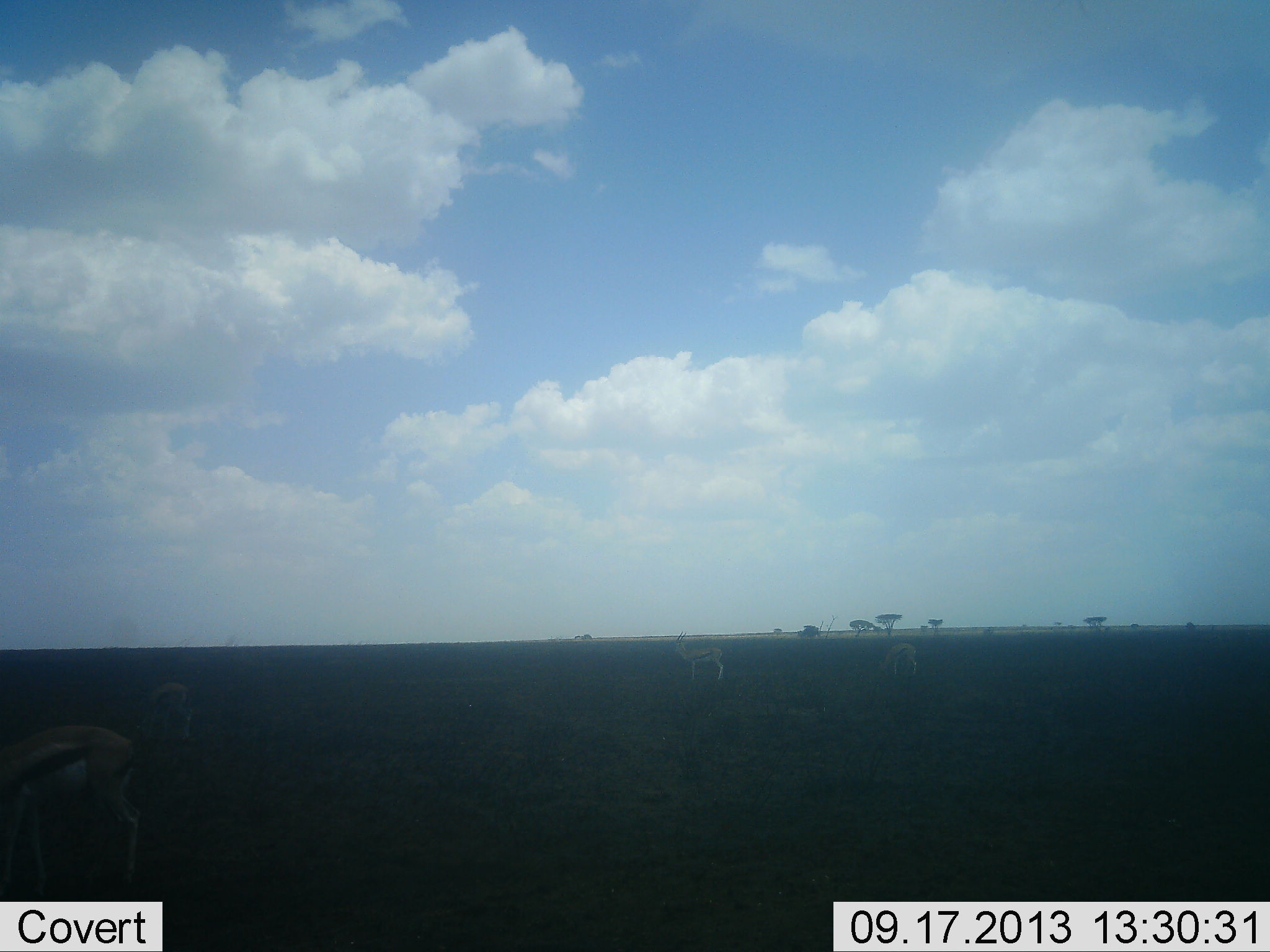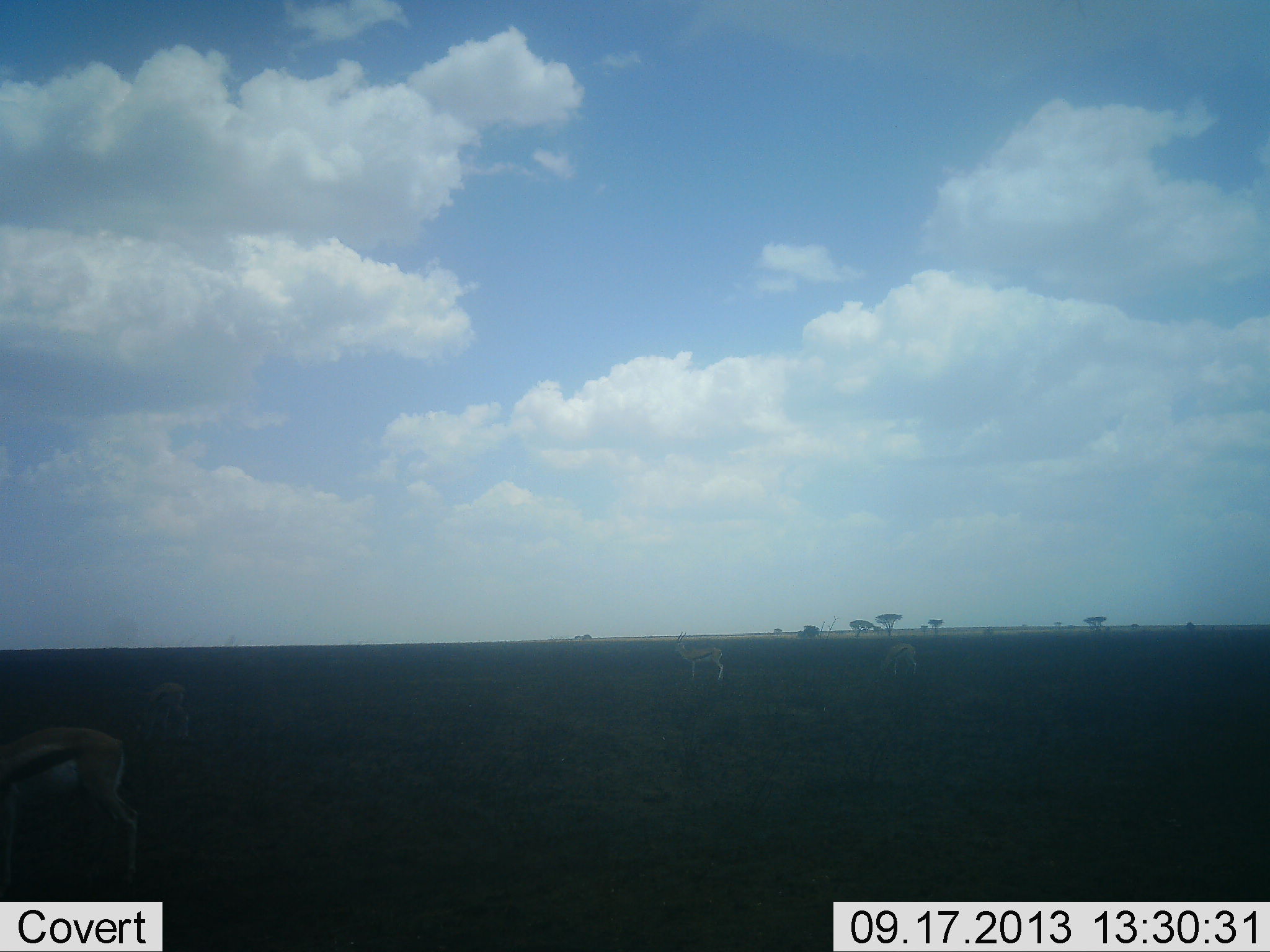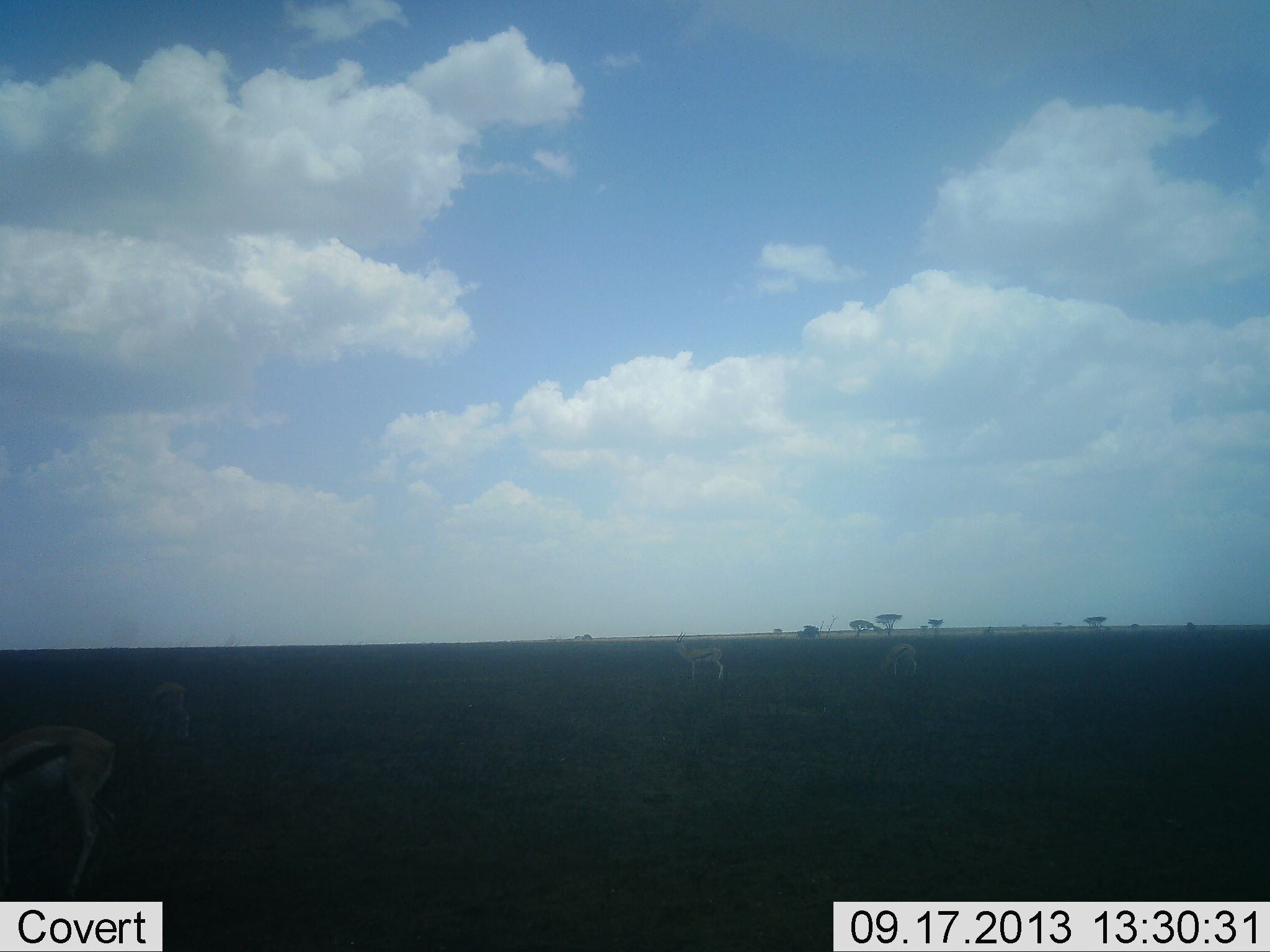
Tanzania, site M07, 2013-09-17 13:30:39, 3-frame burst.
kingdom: Animalia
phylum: Chordata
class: Mammalia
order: Artiodactyla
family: Bovidae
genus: Eudorcas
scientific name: Eudorcas thomsonii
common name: thomson's gazelle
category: gazellethomsons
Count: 3.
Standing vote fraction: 83%.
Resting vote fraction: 3%.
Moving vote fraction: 17%.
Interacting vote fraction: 0%.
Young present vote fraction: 0%.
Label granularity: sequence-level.